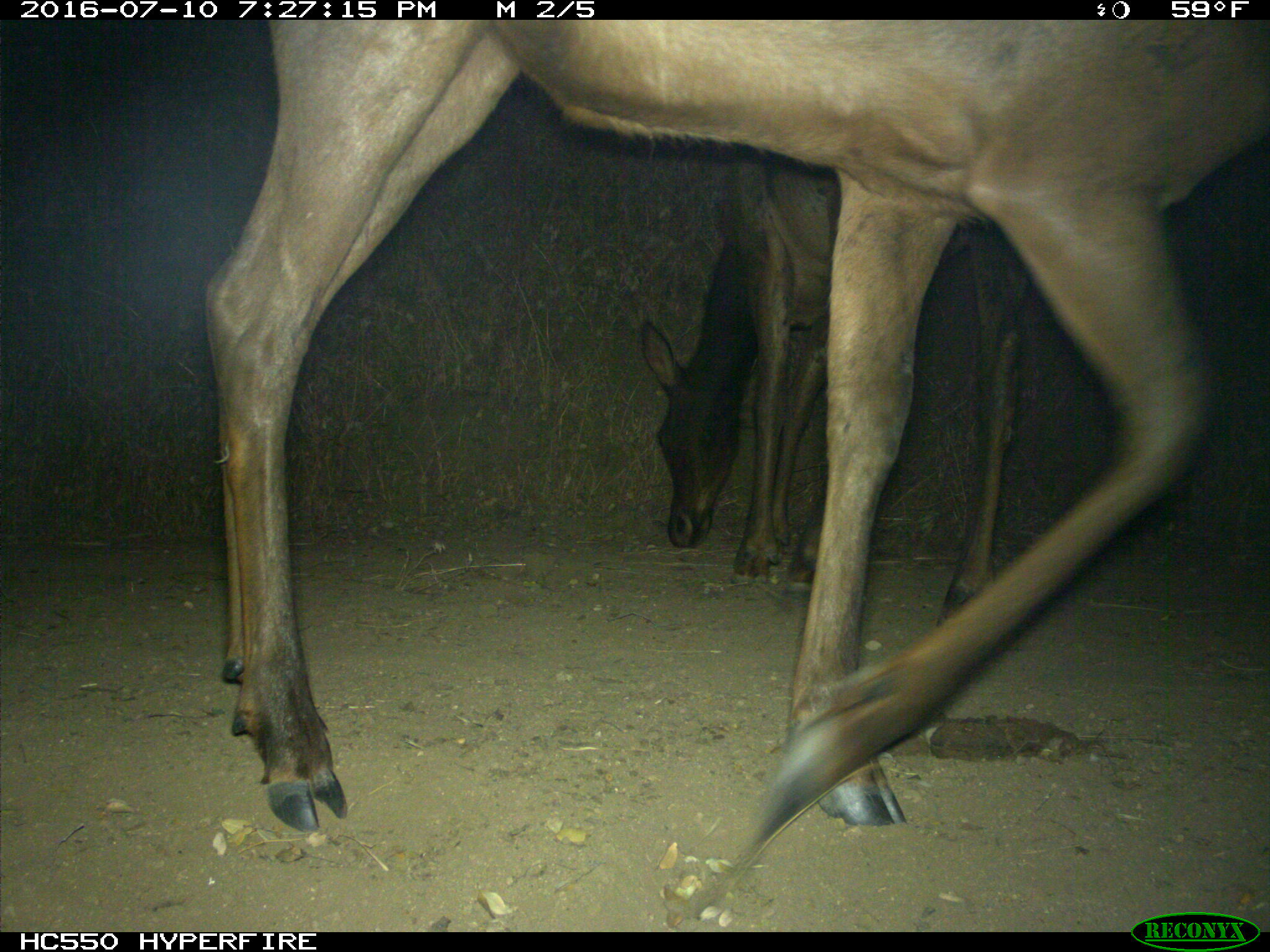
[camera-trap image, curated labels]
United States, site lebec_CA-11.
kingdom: Animalia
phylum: Chordata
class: Mammalia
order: Artiodactyla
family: Cervidae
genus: Cervus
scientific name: Cervus canadensis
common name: elk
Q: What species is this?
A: Cervus canadensis (elk).